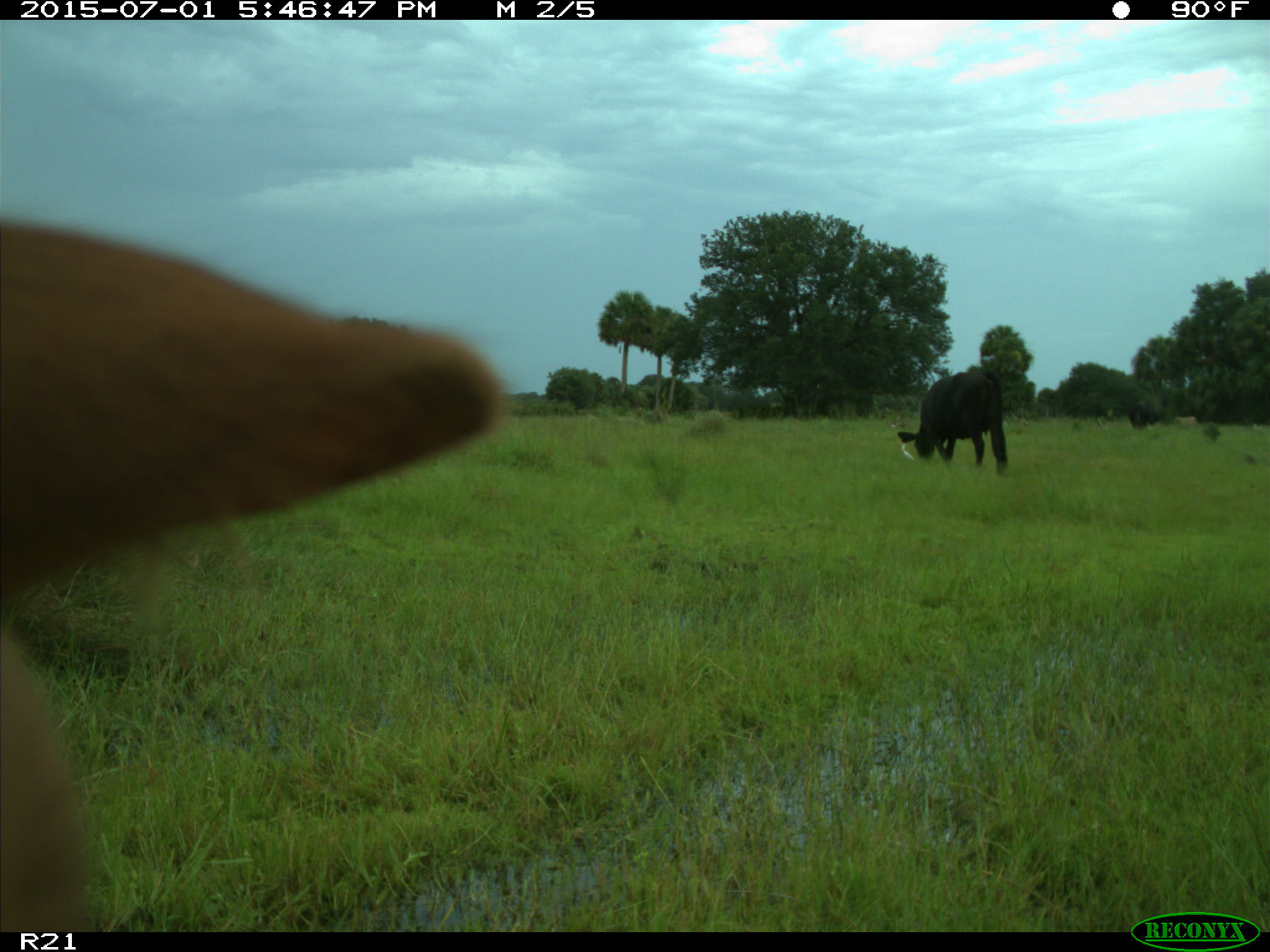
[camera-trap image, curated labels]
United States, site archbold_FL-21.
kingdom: Animalia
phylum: Chordata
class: Mammalia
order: Artiodactyla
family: Bovidae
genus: Bos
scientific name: Bos taurus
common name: domestic cow